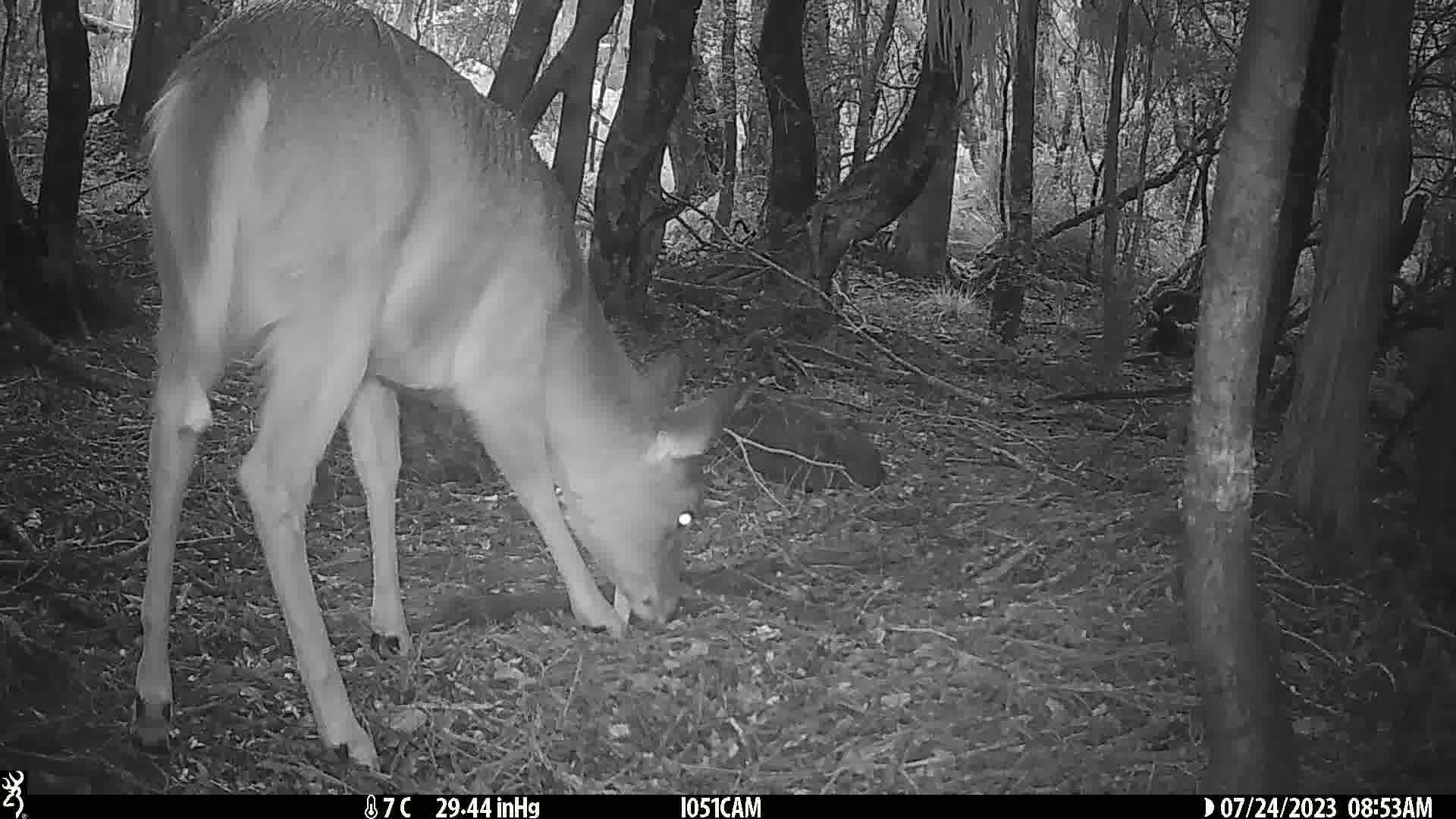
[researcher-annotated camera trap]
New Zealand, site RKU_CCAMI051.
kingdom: Animalia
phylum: Chordata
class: Mammalia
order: Artiodactyla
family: Cervidae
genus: Odocoileus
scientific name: Odocoileus virginianus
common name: white-tailed deer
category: white tailed deer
White tailed deer (white-tailed deer) (Odocoileus virginianus).